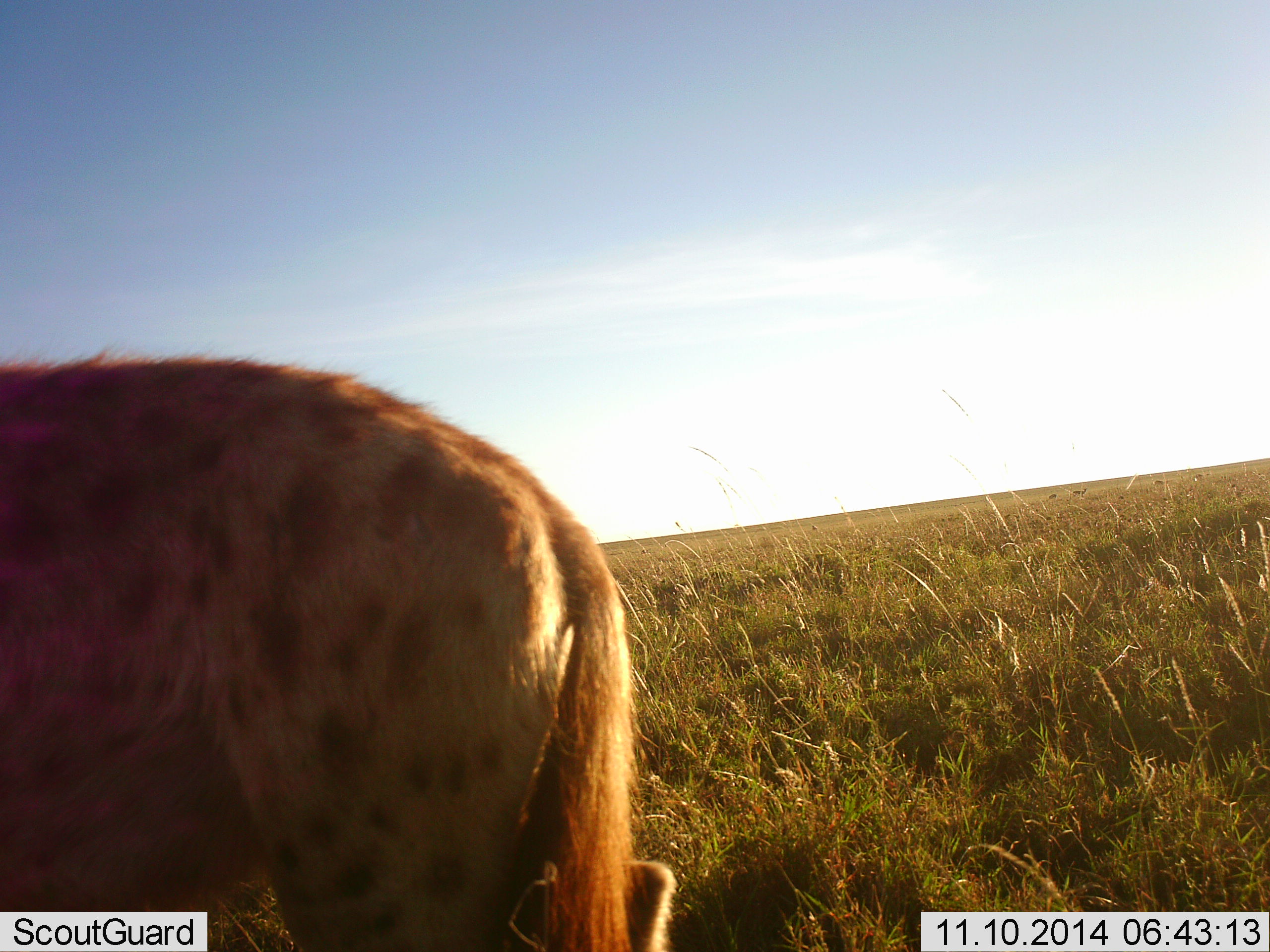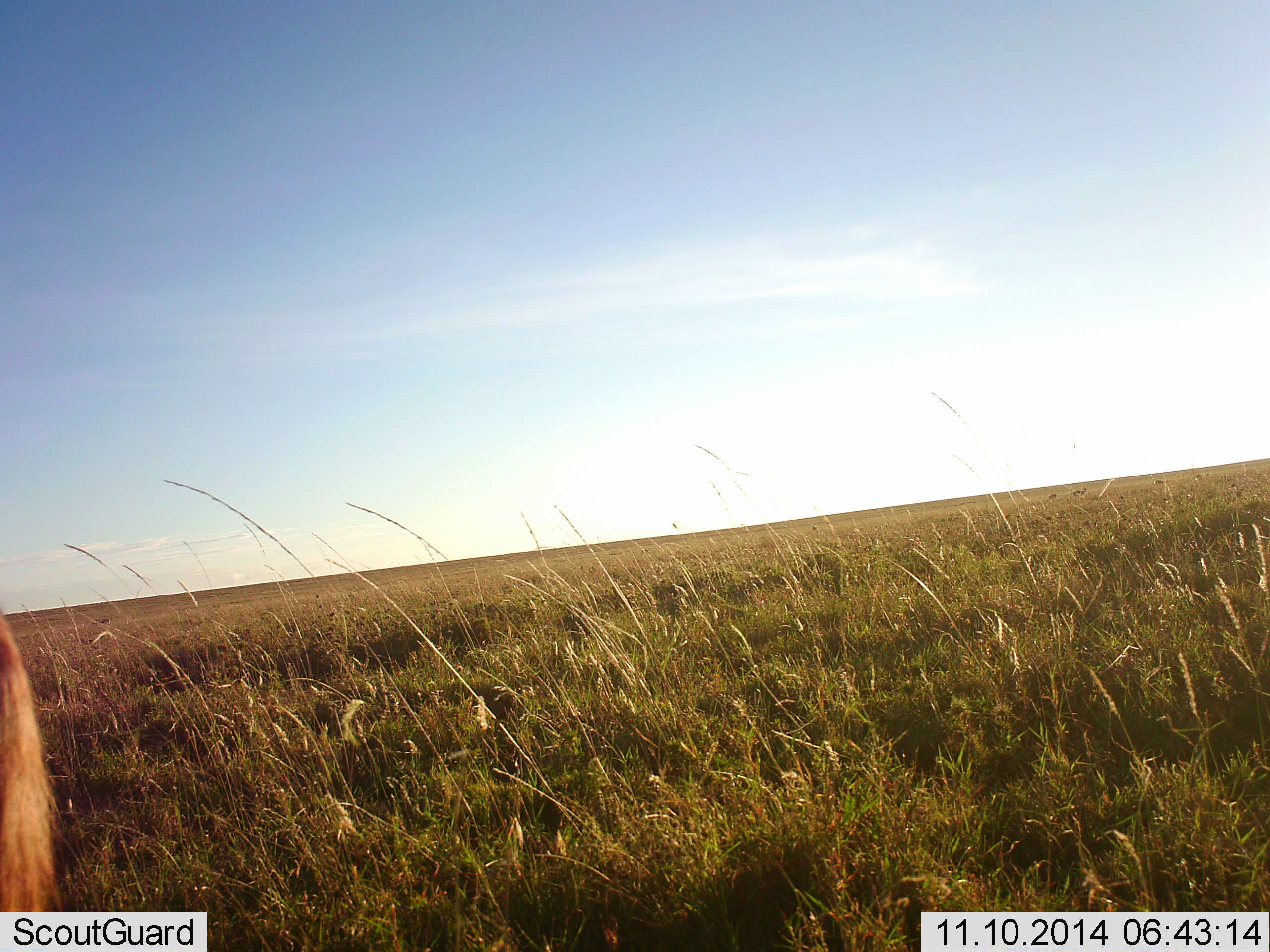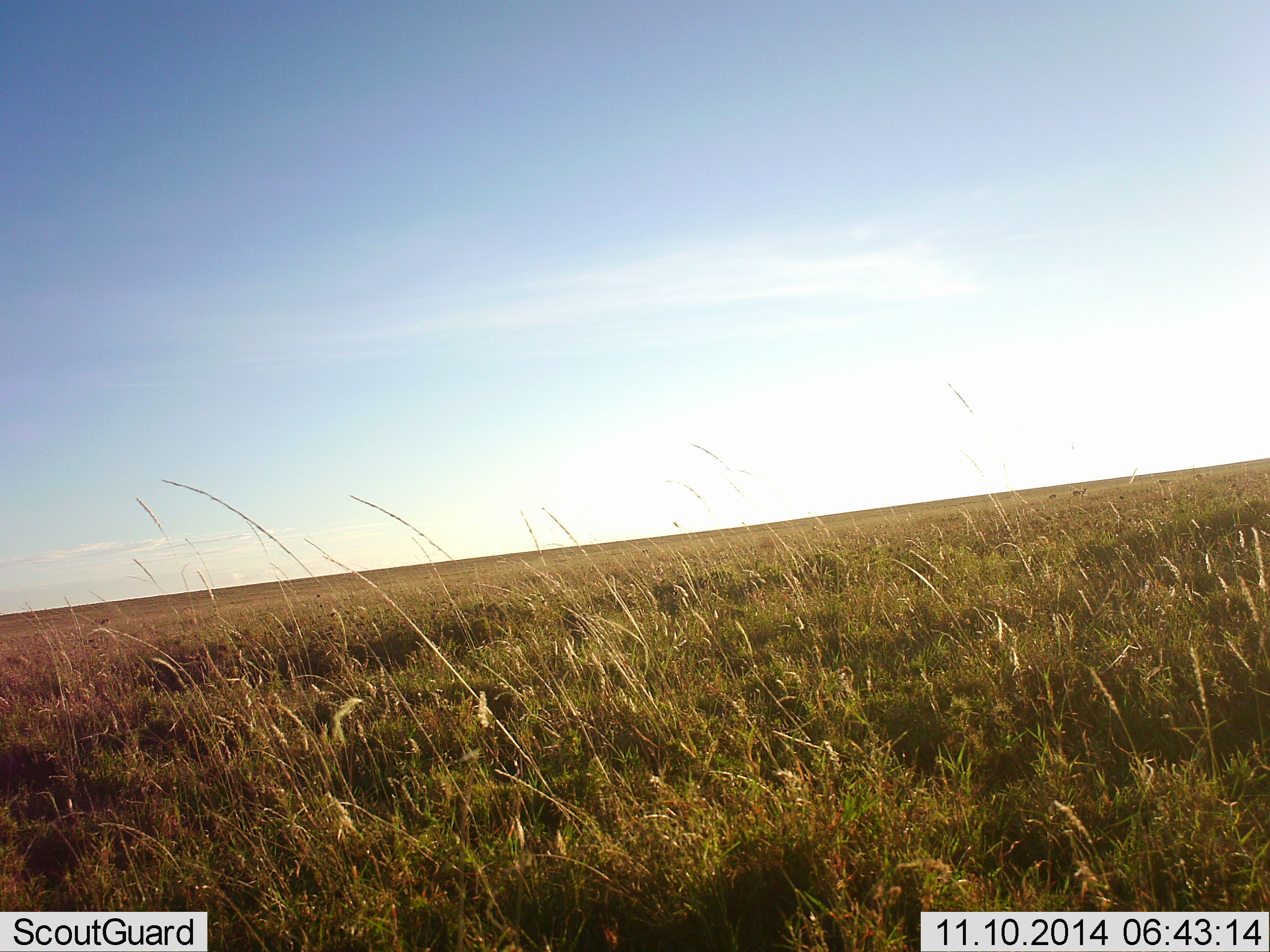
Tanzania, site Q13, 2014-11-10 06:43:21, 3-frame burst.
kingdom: Animalia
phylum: Chordata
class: Mammalia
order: Carnivora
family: Hyaenidae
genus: Crocuta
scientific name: Crocuta crocuta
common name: spotted hyena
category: hyenaspotted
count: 1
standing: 0%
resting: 0%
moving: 100%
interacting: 0%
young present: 0%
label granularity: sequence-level